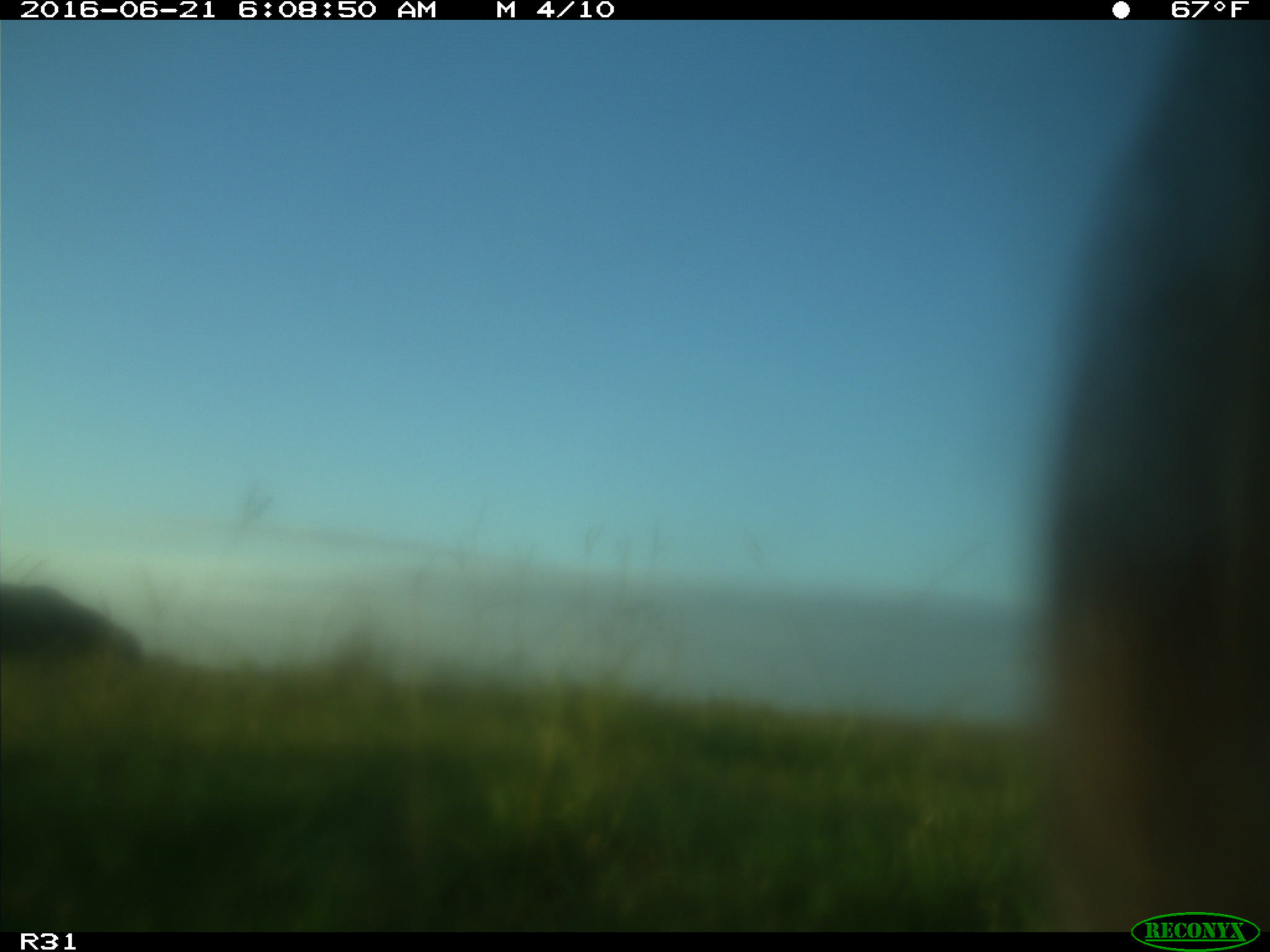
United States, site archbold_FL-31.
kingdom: Animalia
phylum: Chordata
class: Mammalia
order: Artiodactyla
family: Bovidae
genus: Bos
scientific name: Bos taurus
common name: domestic cow